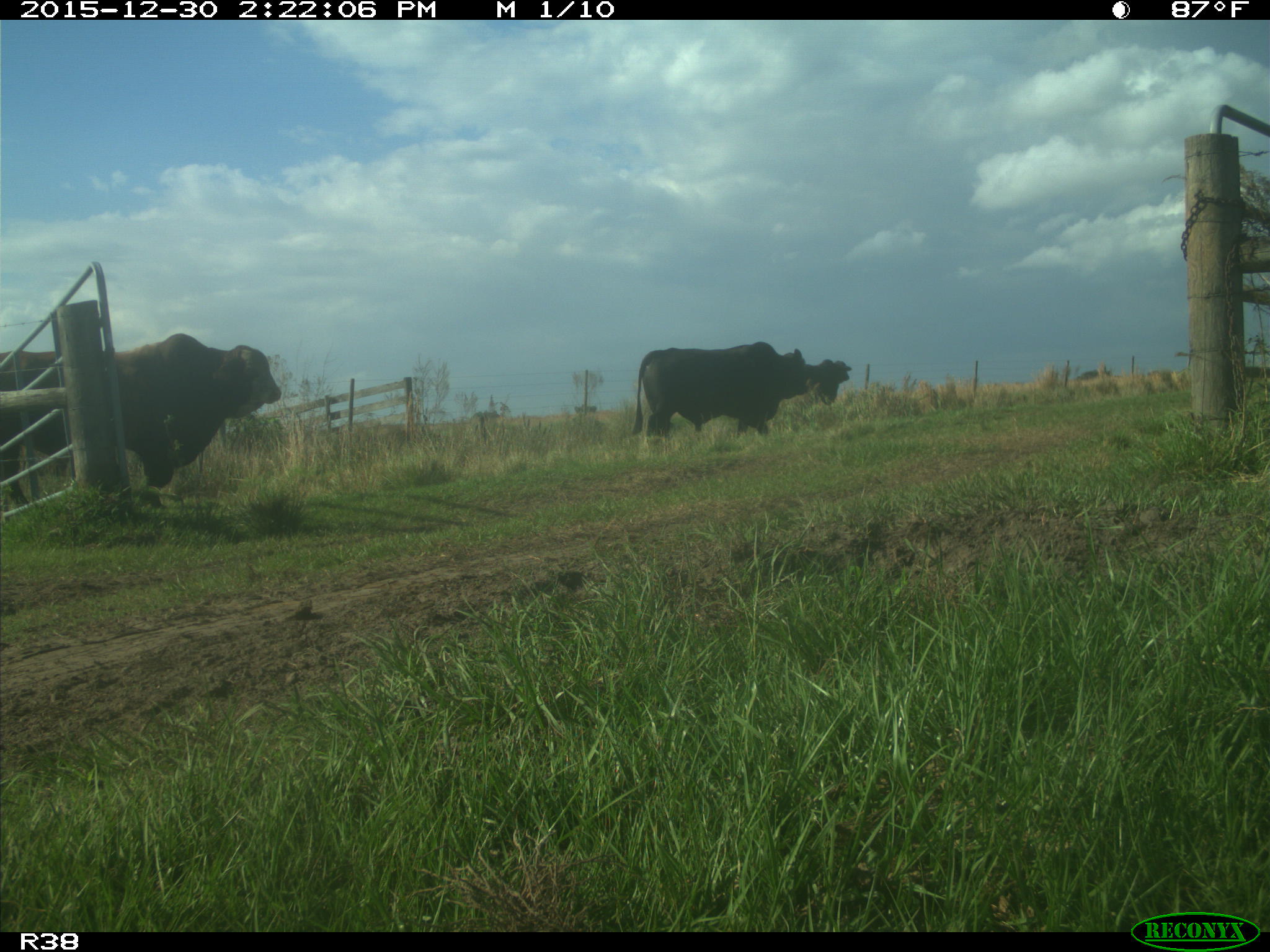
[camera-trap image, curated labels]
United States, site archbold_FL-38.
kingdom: Animalia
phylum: Chordata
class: Mammalia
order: Artiodactyla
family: Bovidae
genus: Bos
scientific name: Bos taurus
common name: domestic cow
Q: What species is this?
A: Bos taurus (domestic cow).